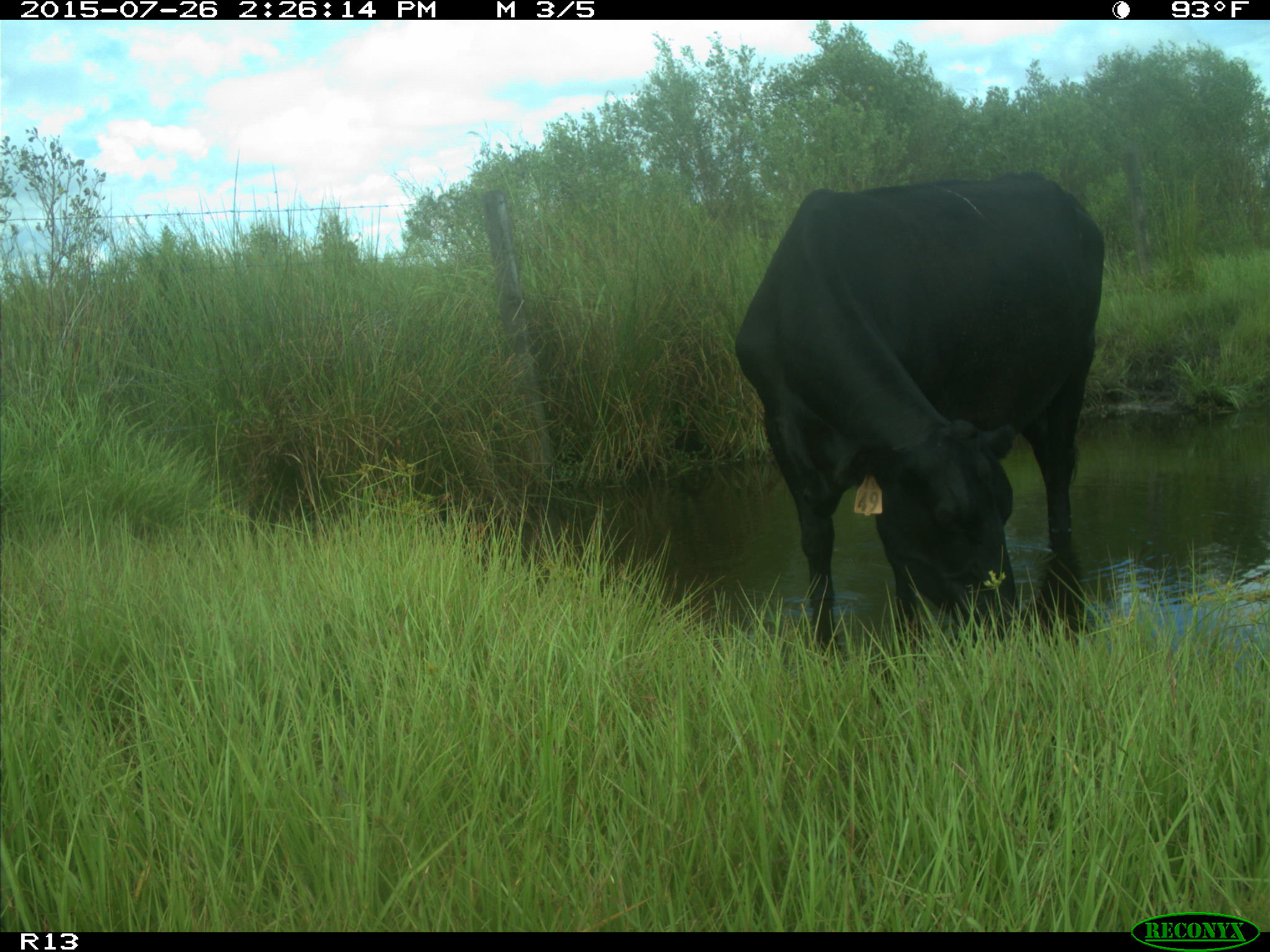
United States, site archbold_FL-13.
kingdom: Animalia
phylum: Chordata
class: Mammalia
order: Artiodactyla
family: Bovidae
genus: Bos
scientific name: Bos taurus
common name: domestic cow